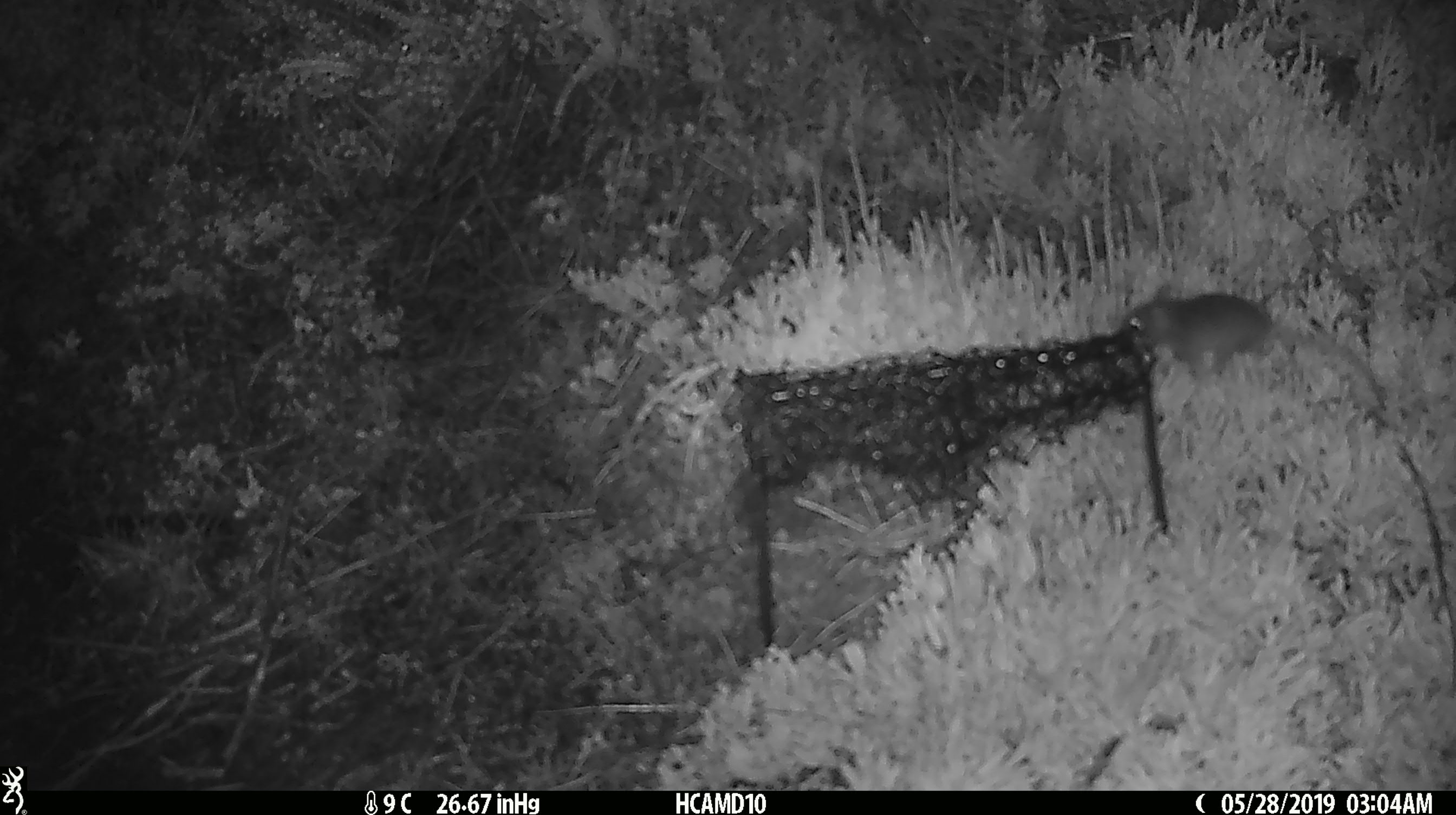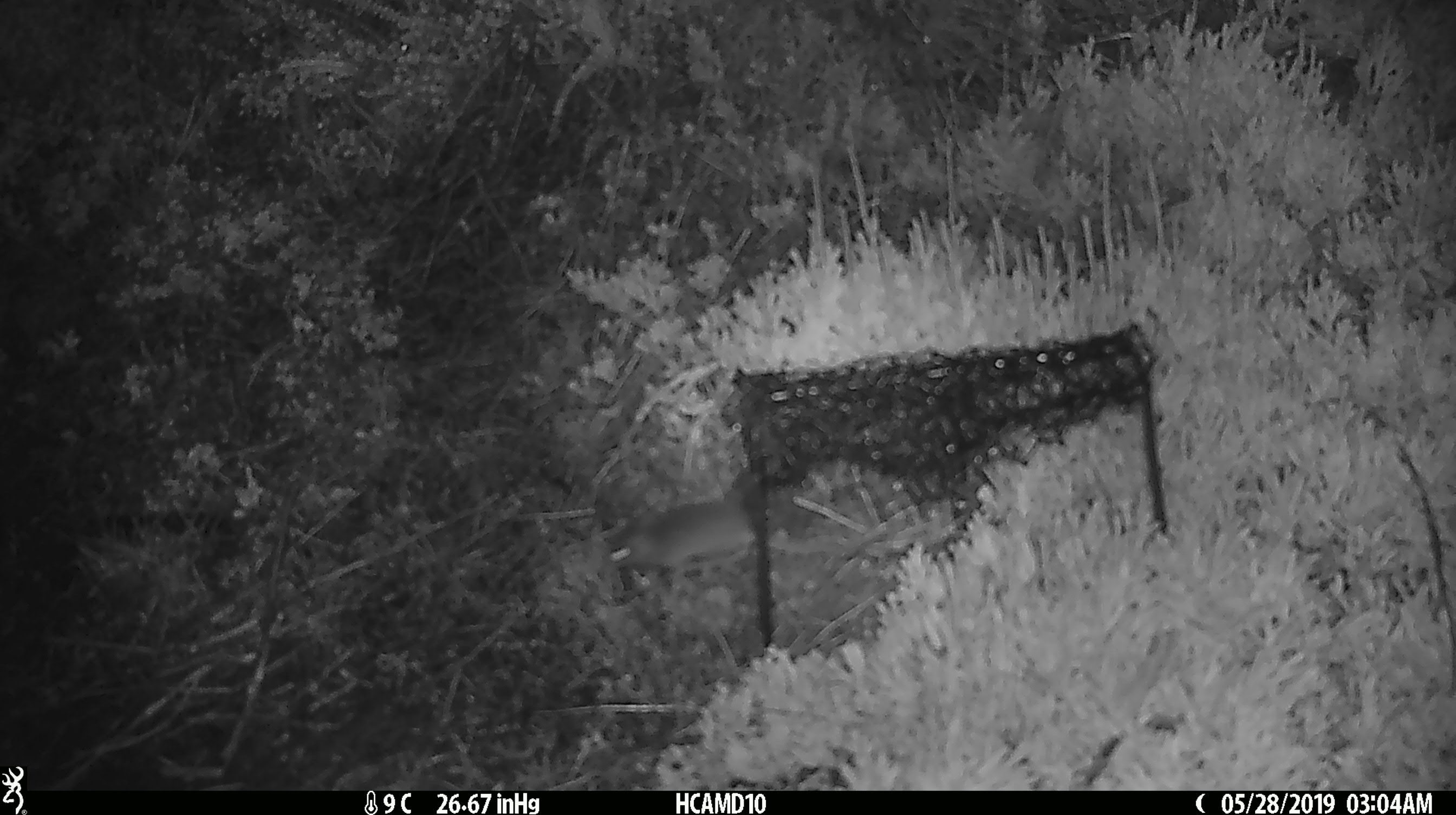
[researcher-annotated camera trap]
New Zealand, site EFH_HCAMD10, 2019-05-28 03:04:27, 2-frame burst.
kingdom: Animalia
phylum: Chordata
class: Mammalia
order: Rodentia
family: Muridae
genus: Mus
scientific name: Mus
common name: mouse